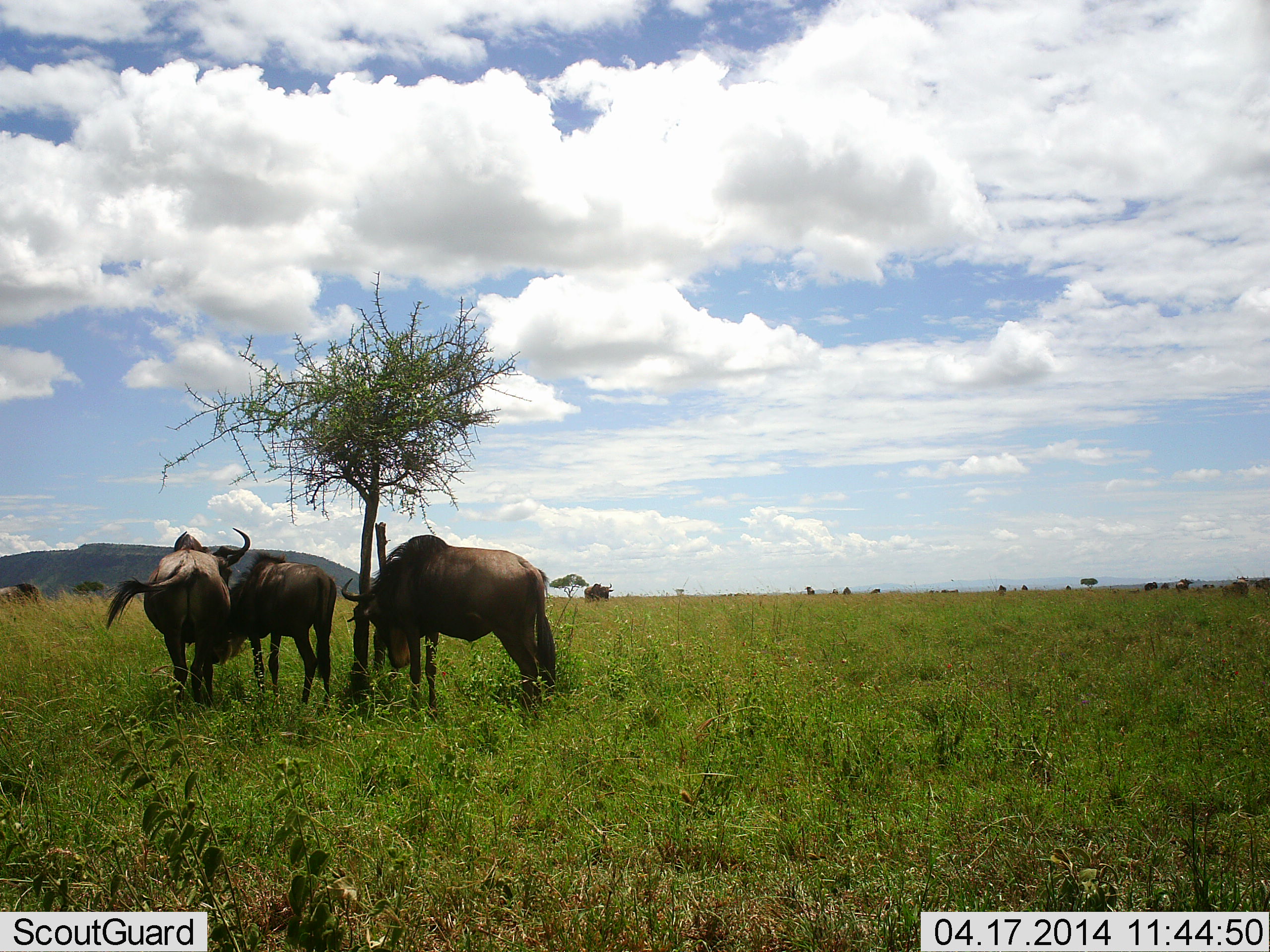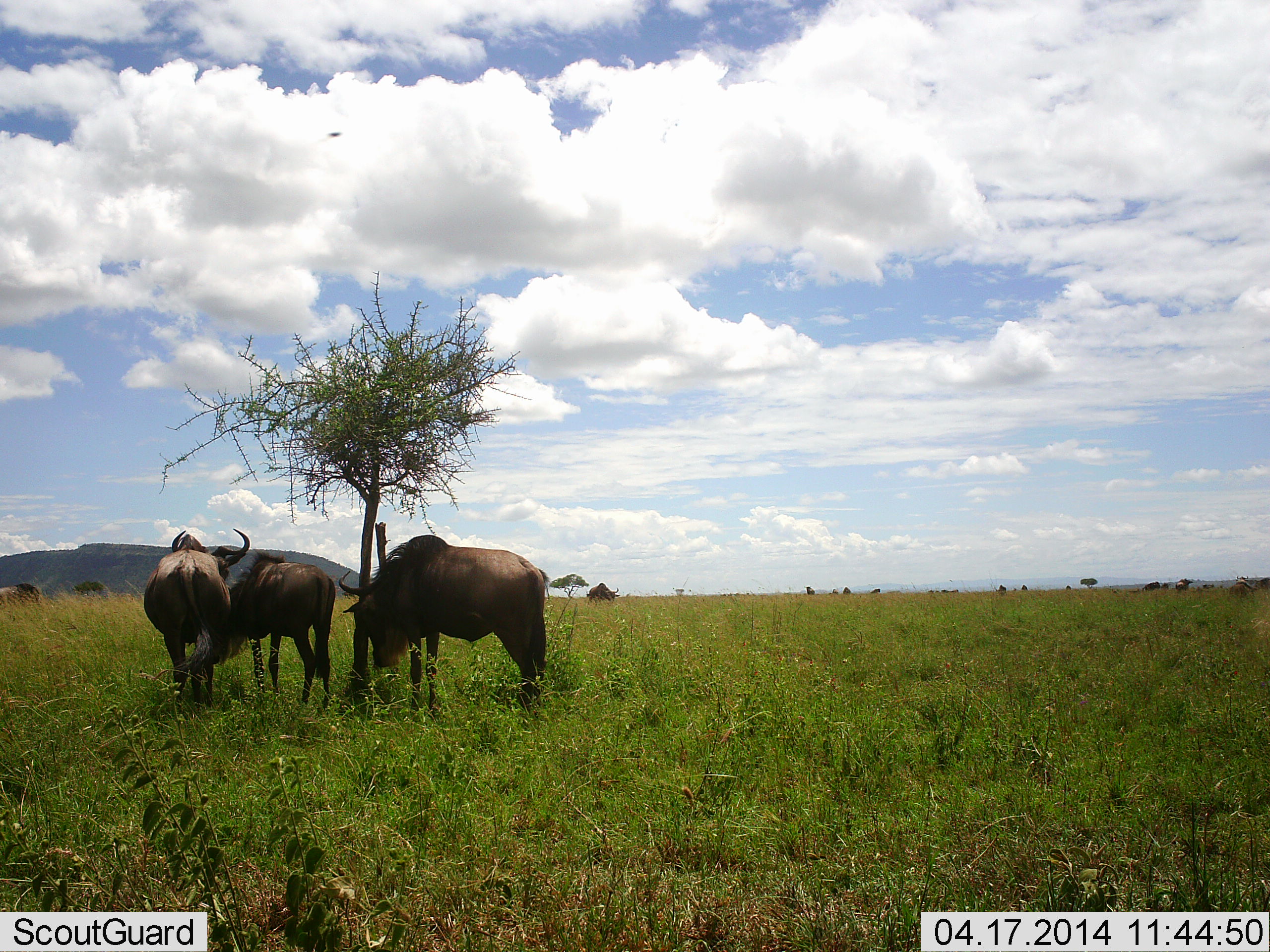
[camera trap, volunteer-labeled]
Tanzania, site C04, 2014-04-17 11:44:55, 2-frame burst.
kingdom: Animalia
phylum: Chordata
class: Mammalia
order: Artiodactyla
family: Bovidae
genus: Connochaetes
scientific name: Connochaetes taurinus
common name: blue wildebeest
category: wildebeest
Wildebeest (blue wildebeest) (Connochaetes taurinus), count 4. Behavior (volunteer vote fractions): standing 73%, resting 18%, moving 9%, interacting 27%. Young present (vote fraction): 0%. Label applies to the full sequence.